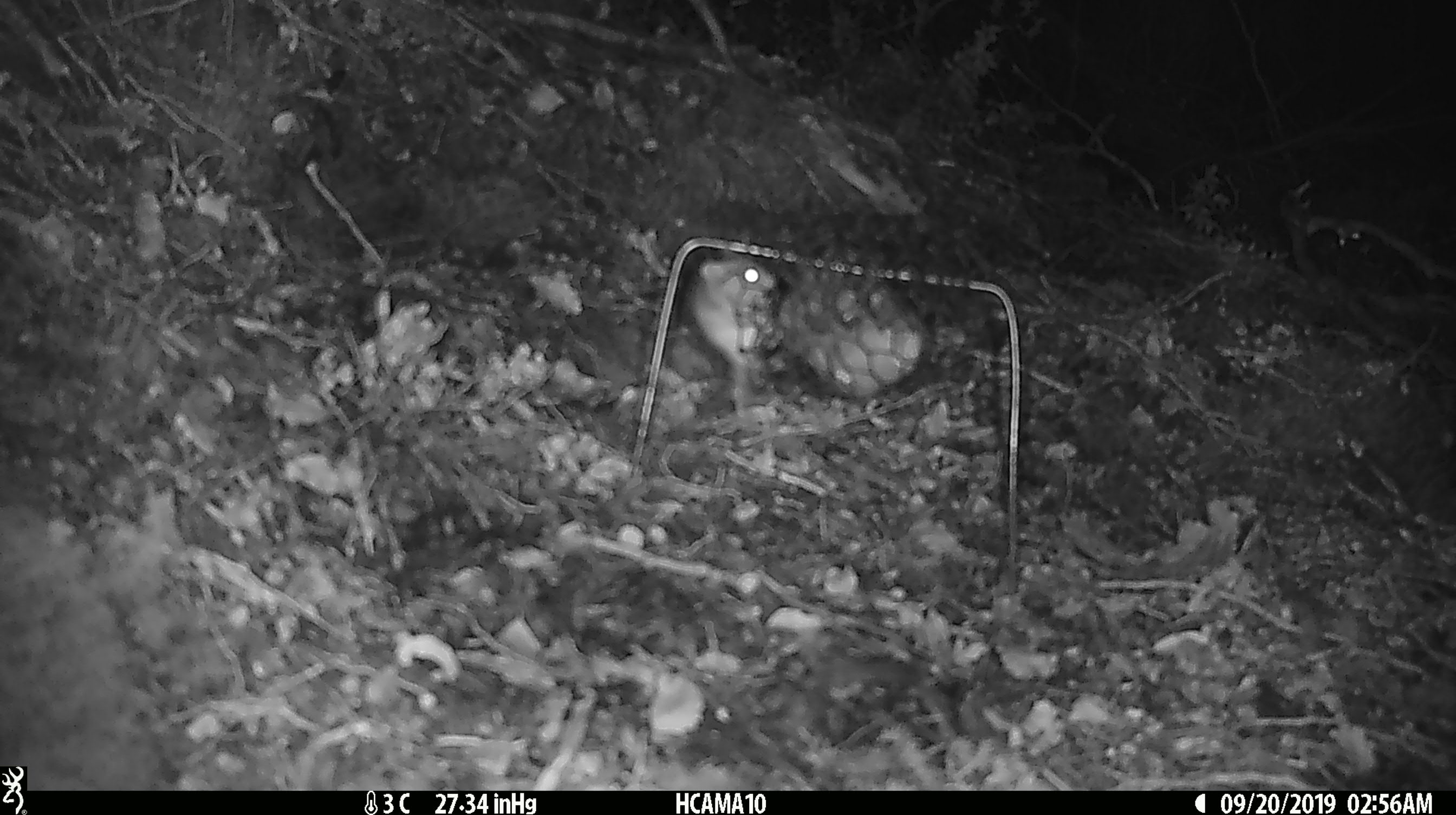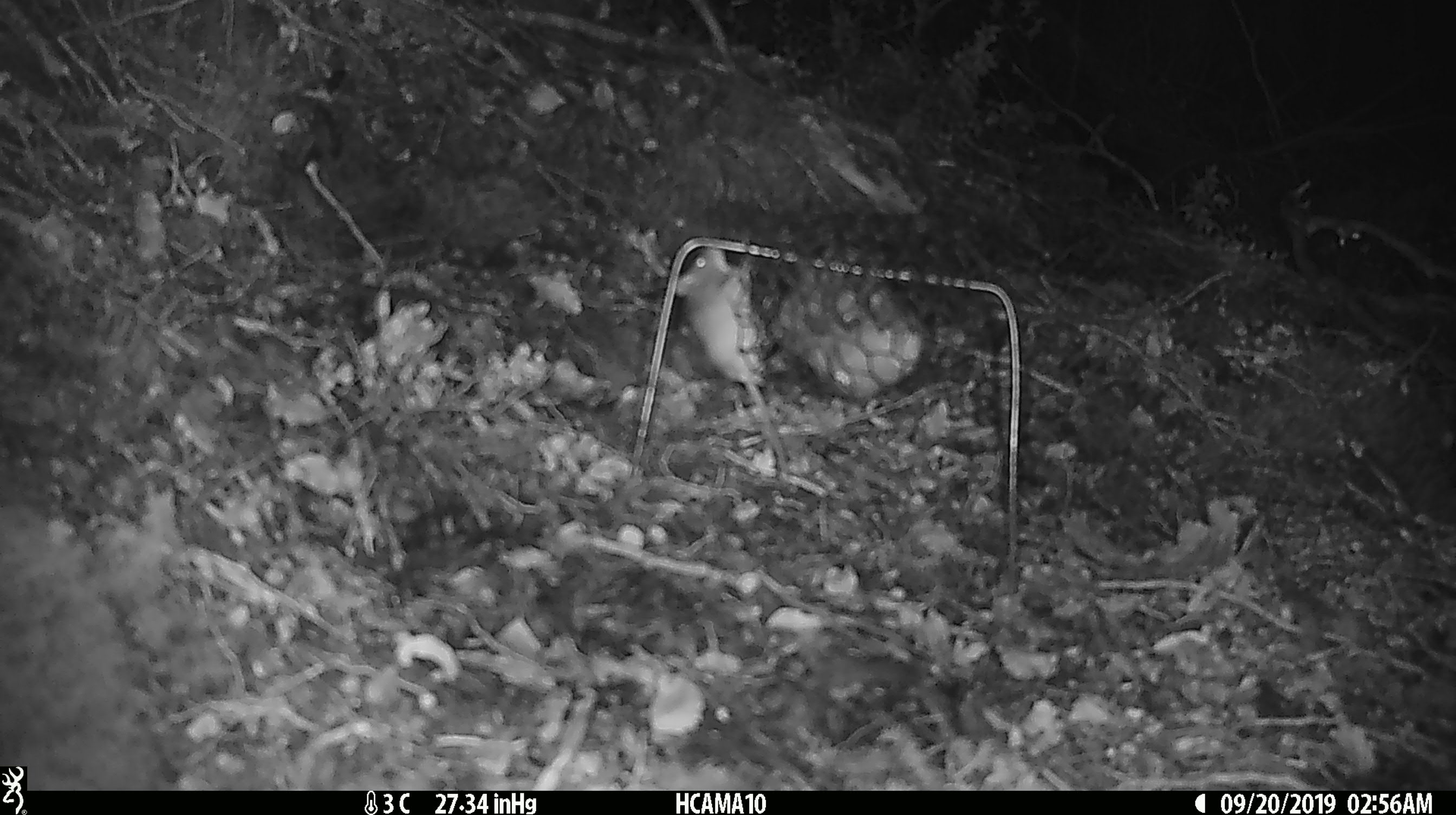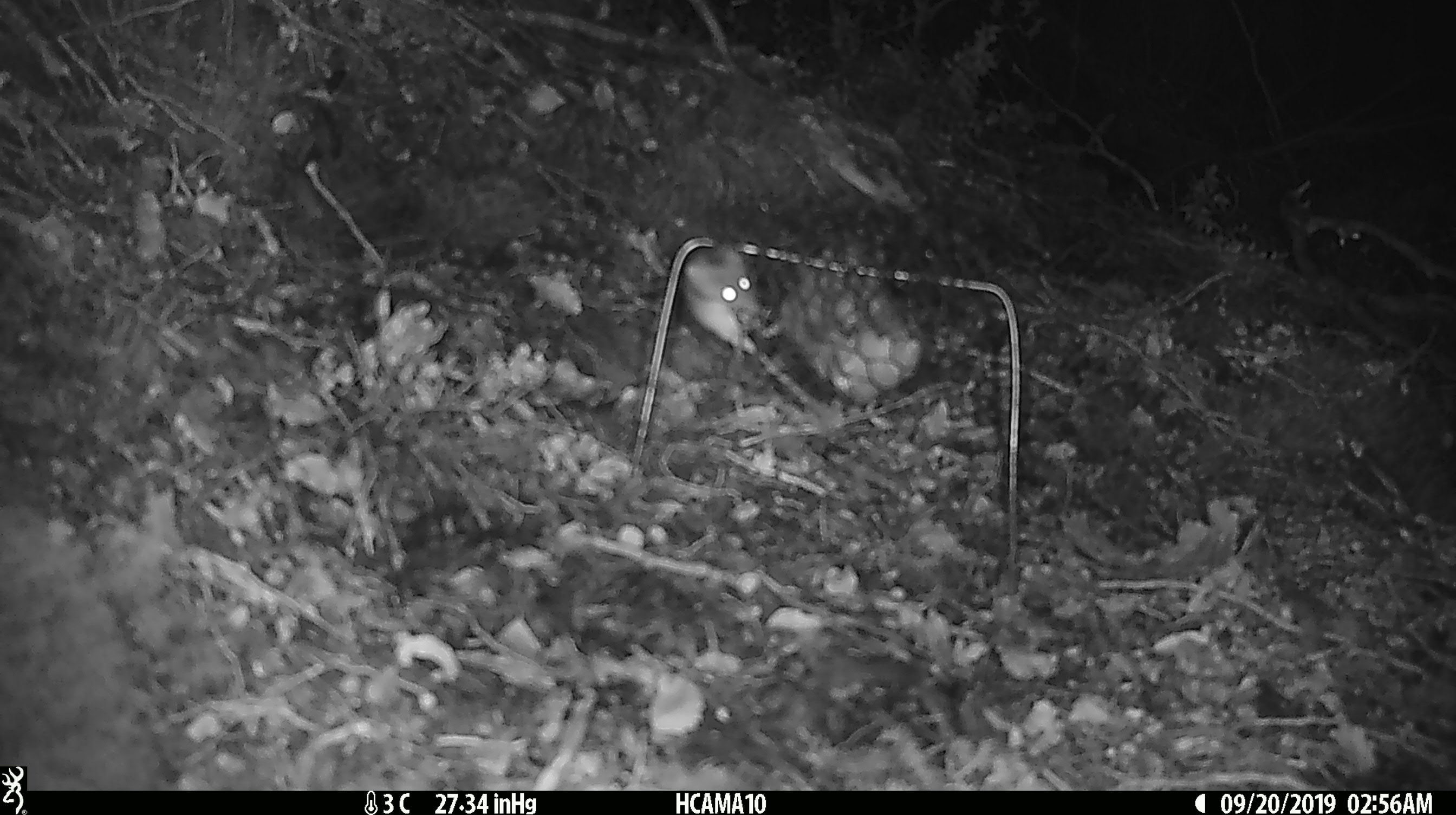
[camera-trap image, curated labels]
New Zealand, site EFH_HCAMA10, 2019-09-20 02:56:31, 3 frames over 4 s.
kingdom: Animalia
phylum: Chordata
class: Mammalia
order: Rodentia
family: Muridae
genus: Mus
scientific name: Mus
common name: mouse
Mouse (Mus).